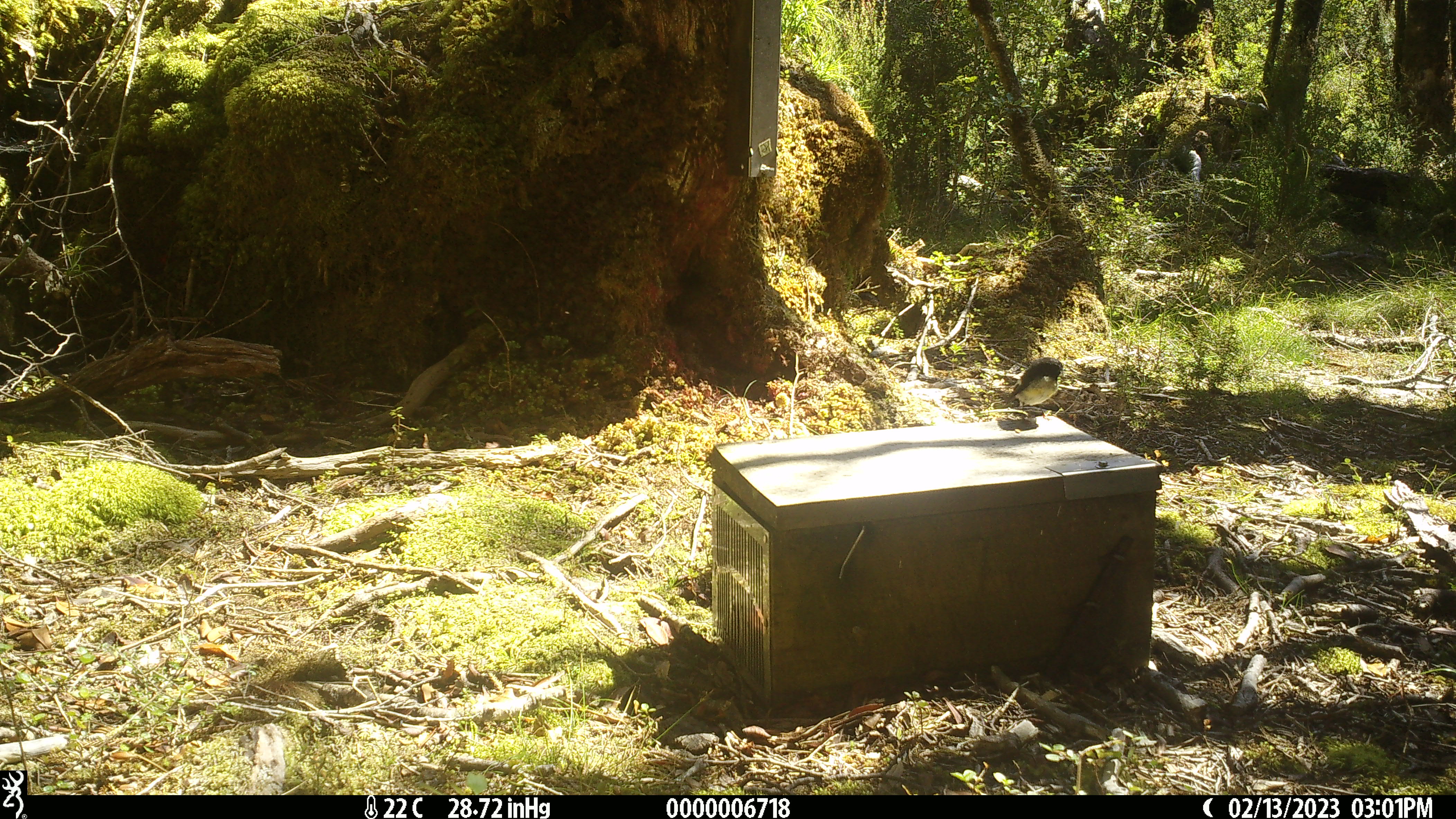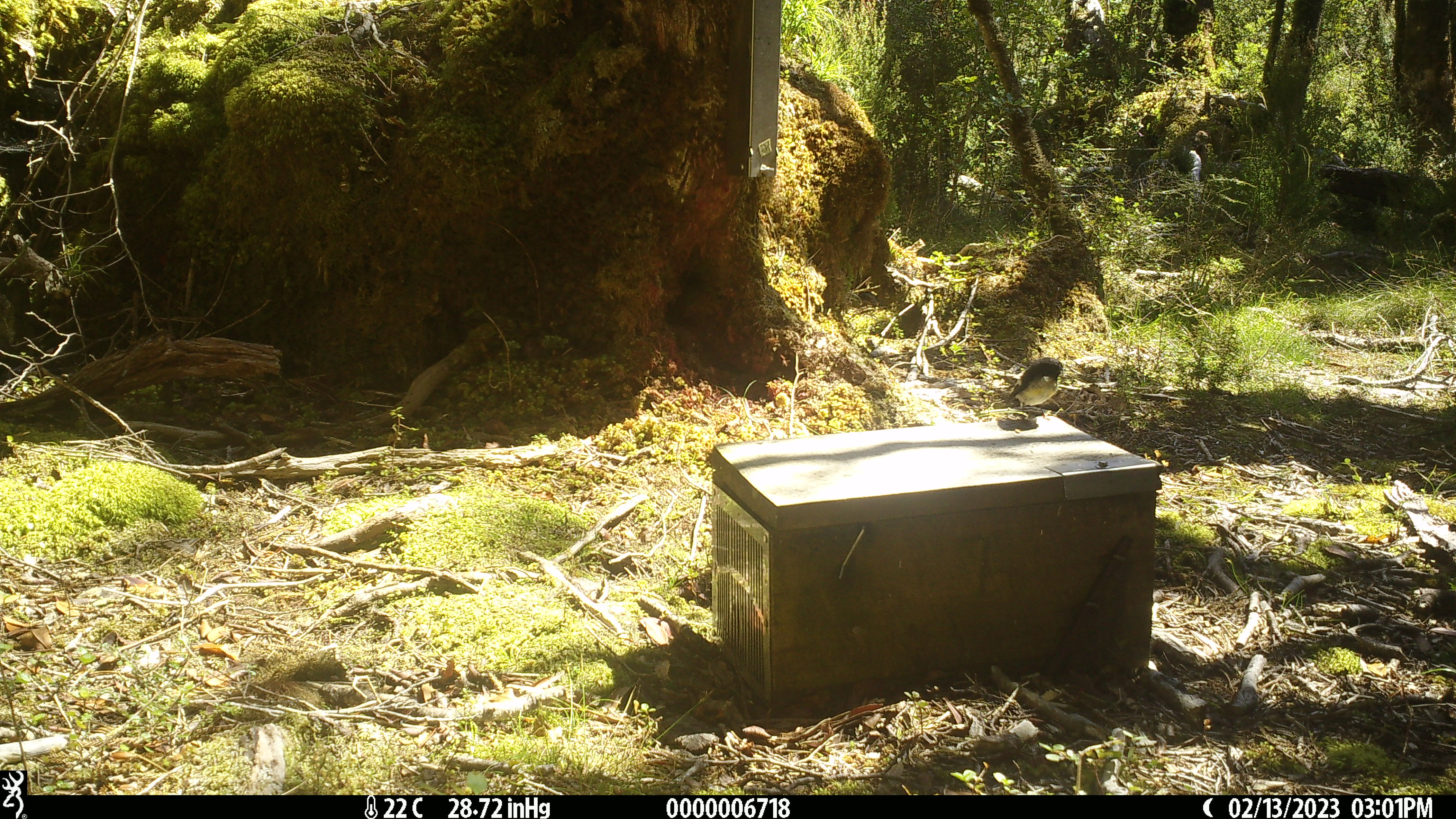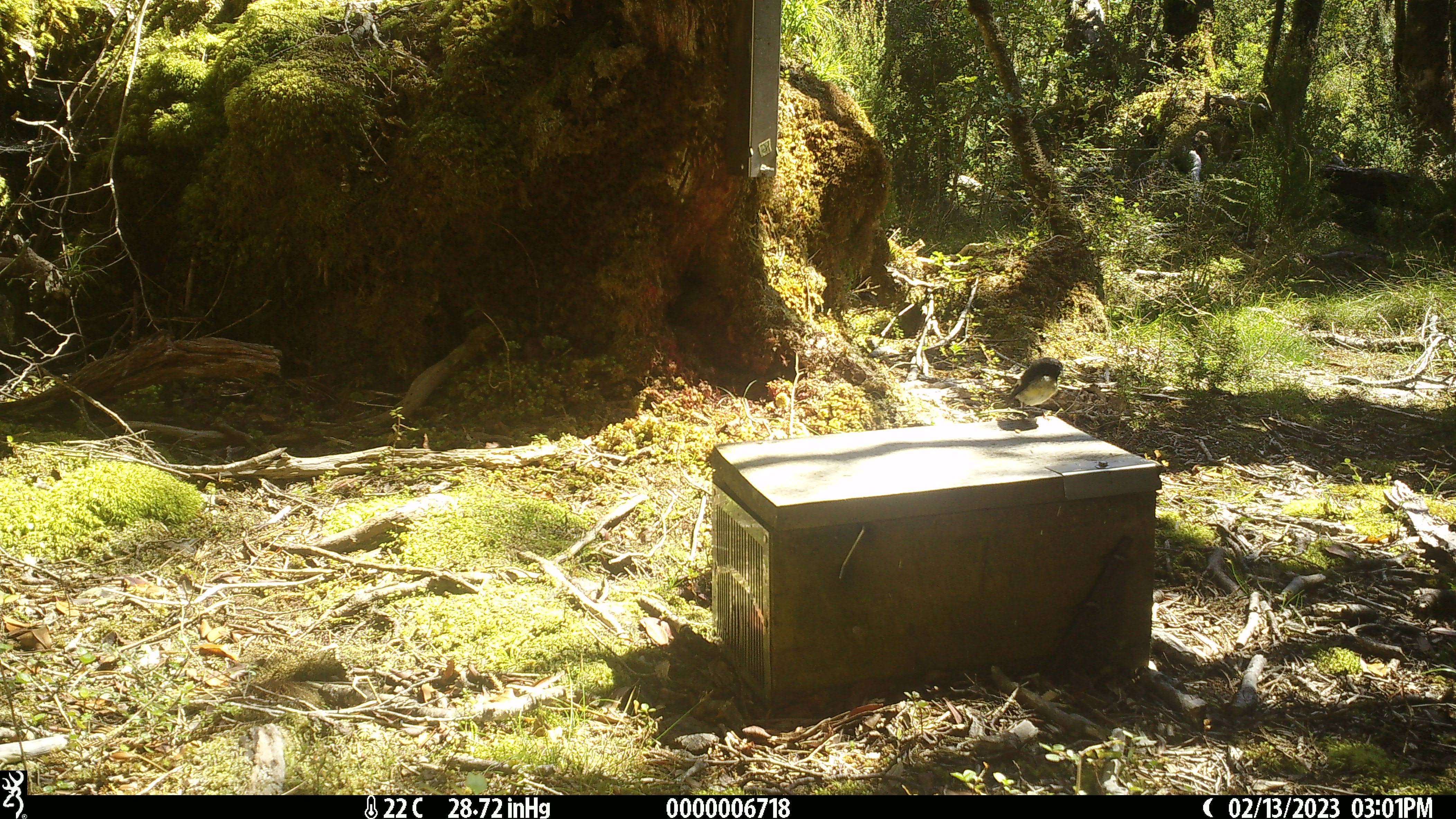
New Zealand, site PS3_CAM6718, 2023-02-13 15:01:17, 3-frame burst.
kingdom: Animalia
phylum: Chordata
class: Aves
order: Passeriformes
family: Petroicidae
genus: Petroica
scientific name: Petroica macrocephala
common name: tomtit